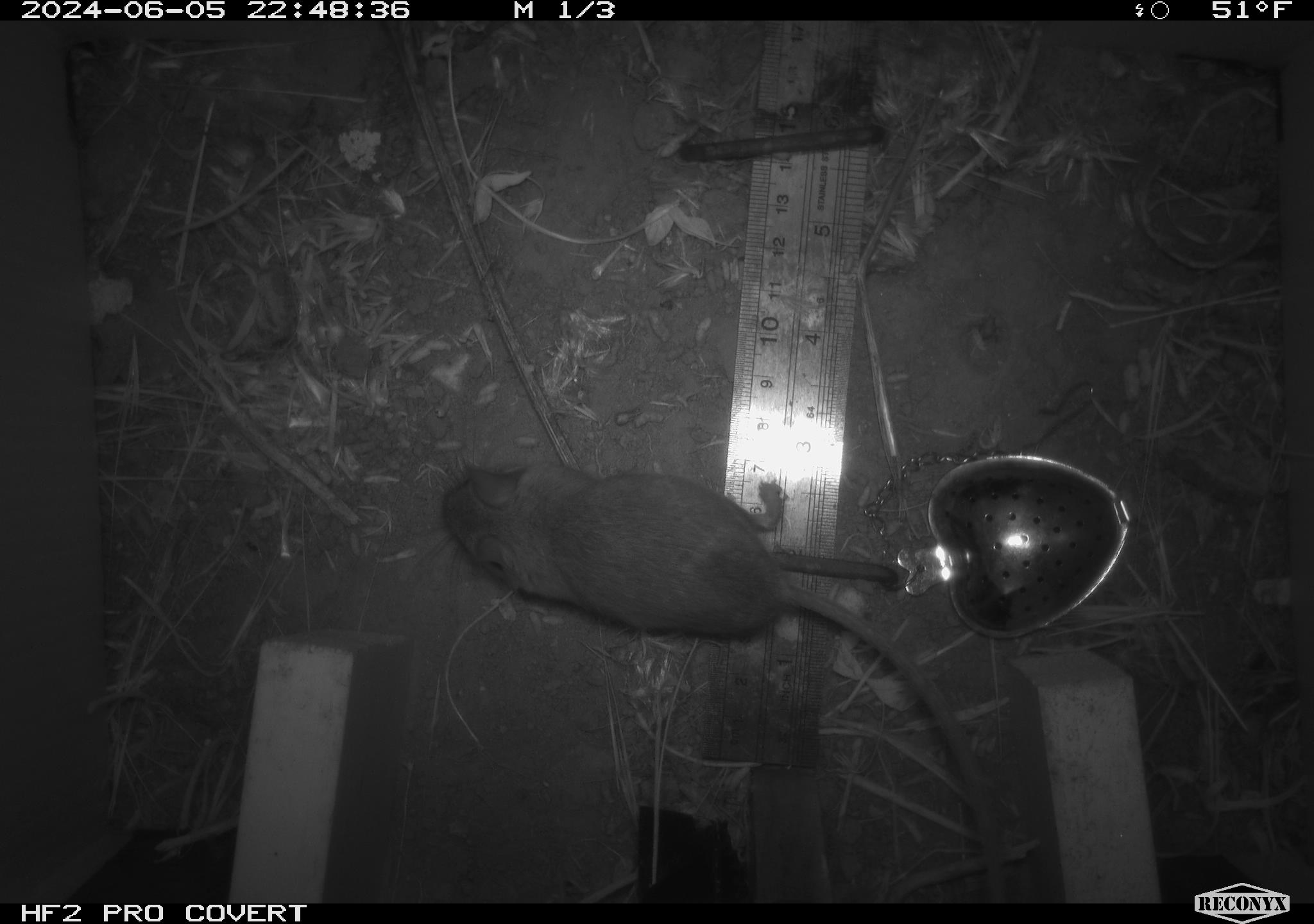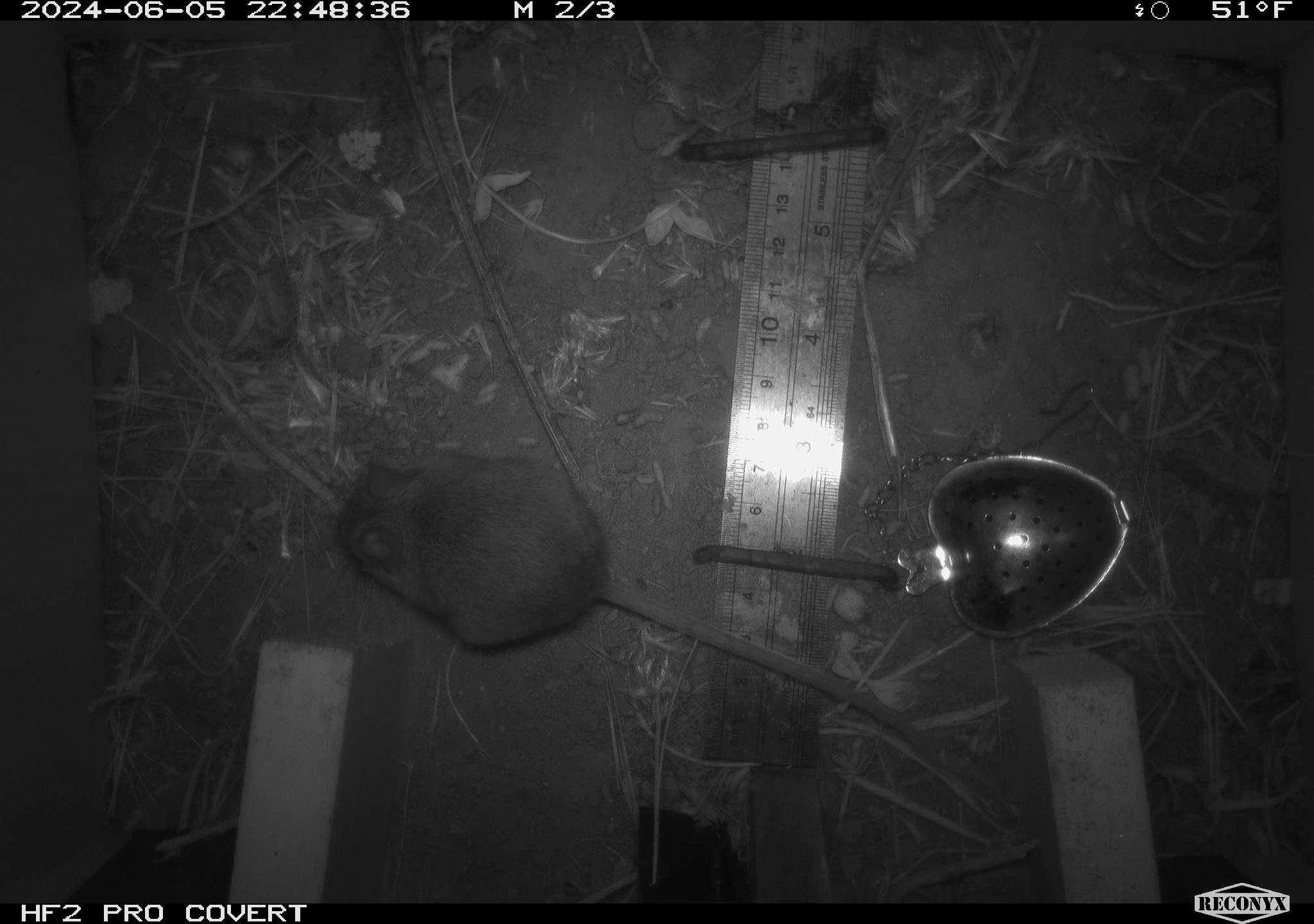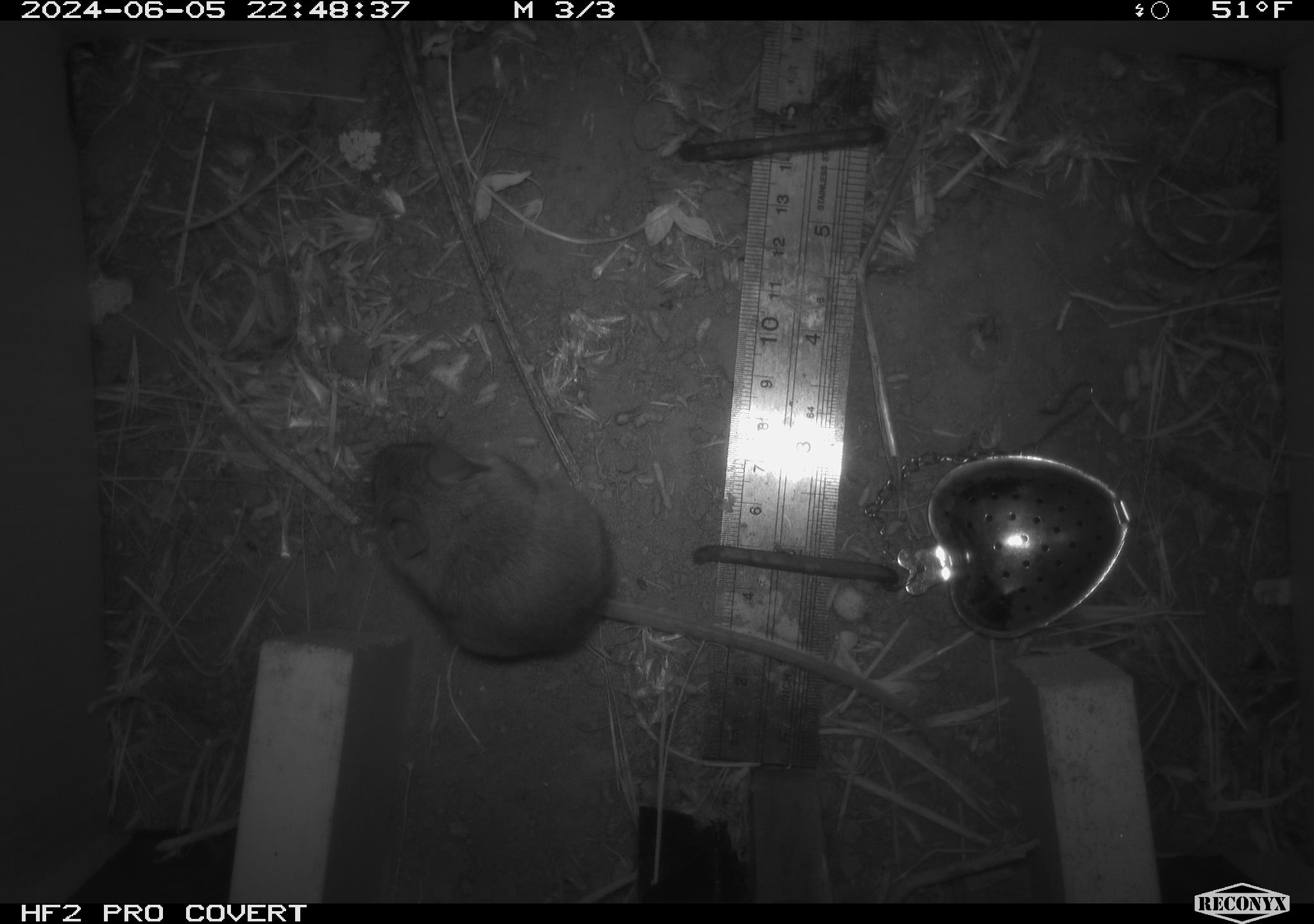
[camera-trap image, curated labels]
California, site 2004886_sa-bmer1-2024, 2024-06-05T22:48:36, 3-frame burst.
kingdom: Animalia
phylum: Chordata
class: Mammalia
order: Rodentia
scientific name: Rodentia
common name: mouse species